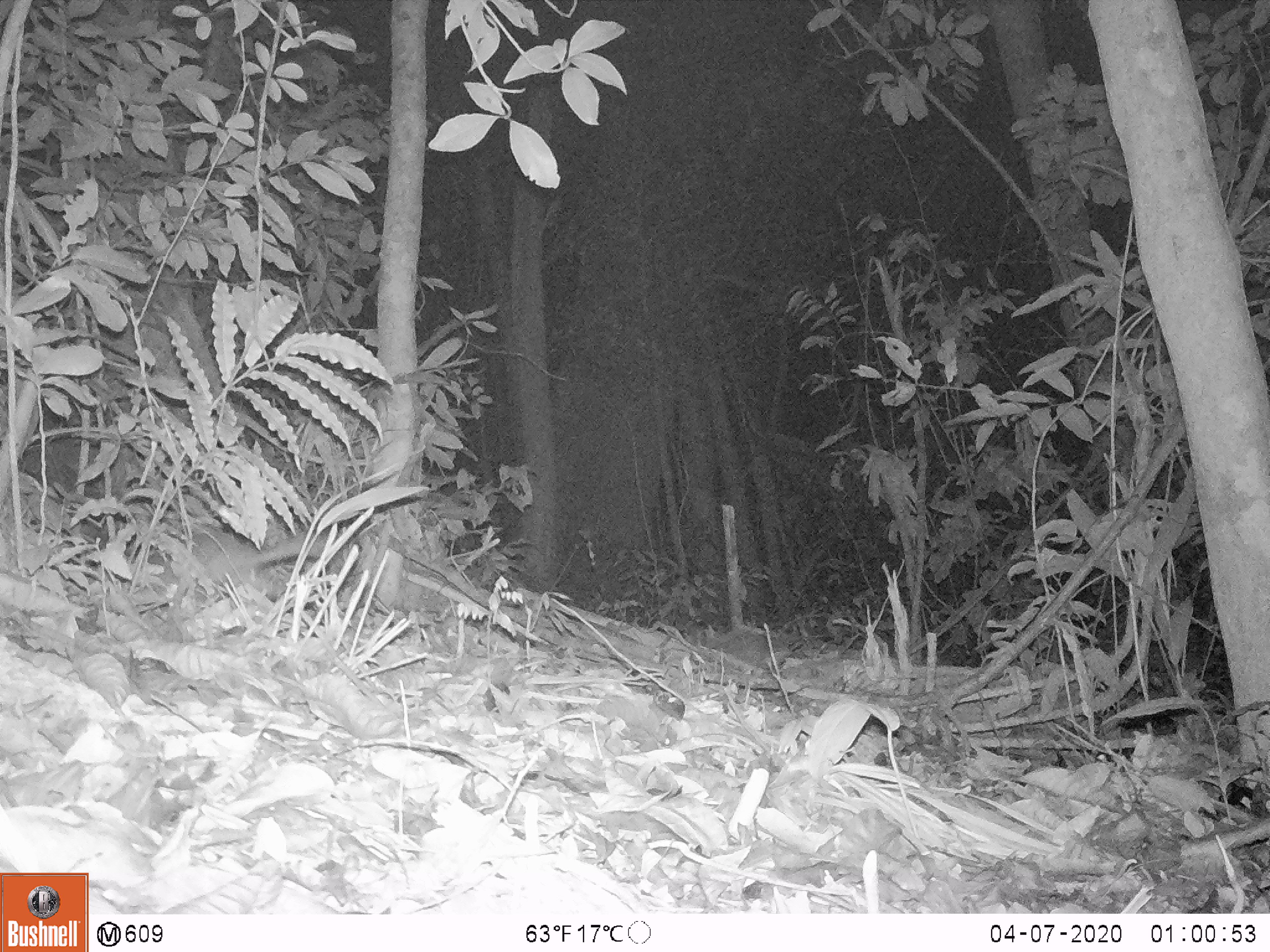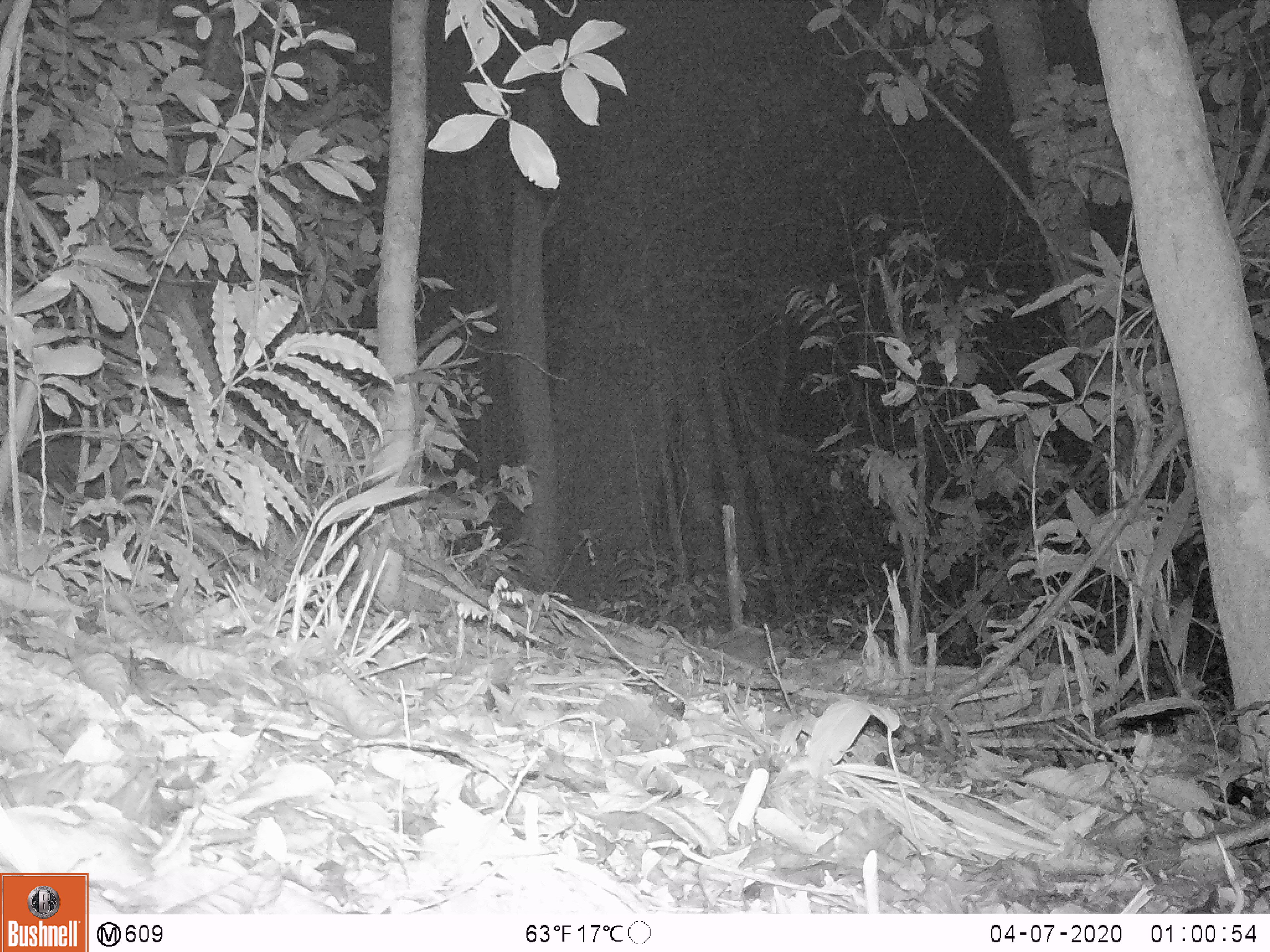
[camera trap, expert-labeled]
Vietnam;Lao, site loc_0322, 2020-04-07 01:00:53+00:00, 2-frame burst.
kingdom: Animalia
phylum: Chordata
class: Mammalia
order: Carnivora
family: Mustelidae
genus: Melogale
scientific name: Melogale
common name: ferret badger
Ferret badger (Melogale). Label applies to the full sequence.